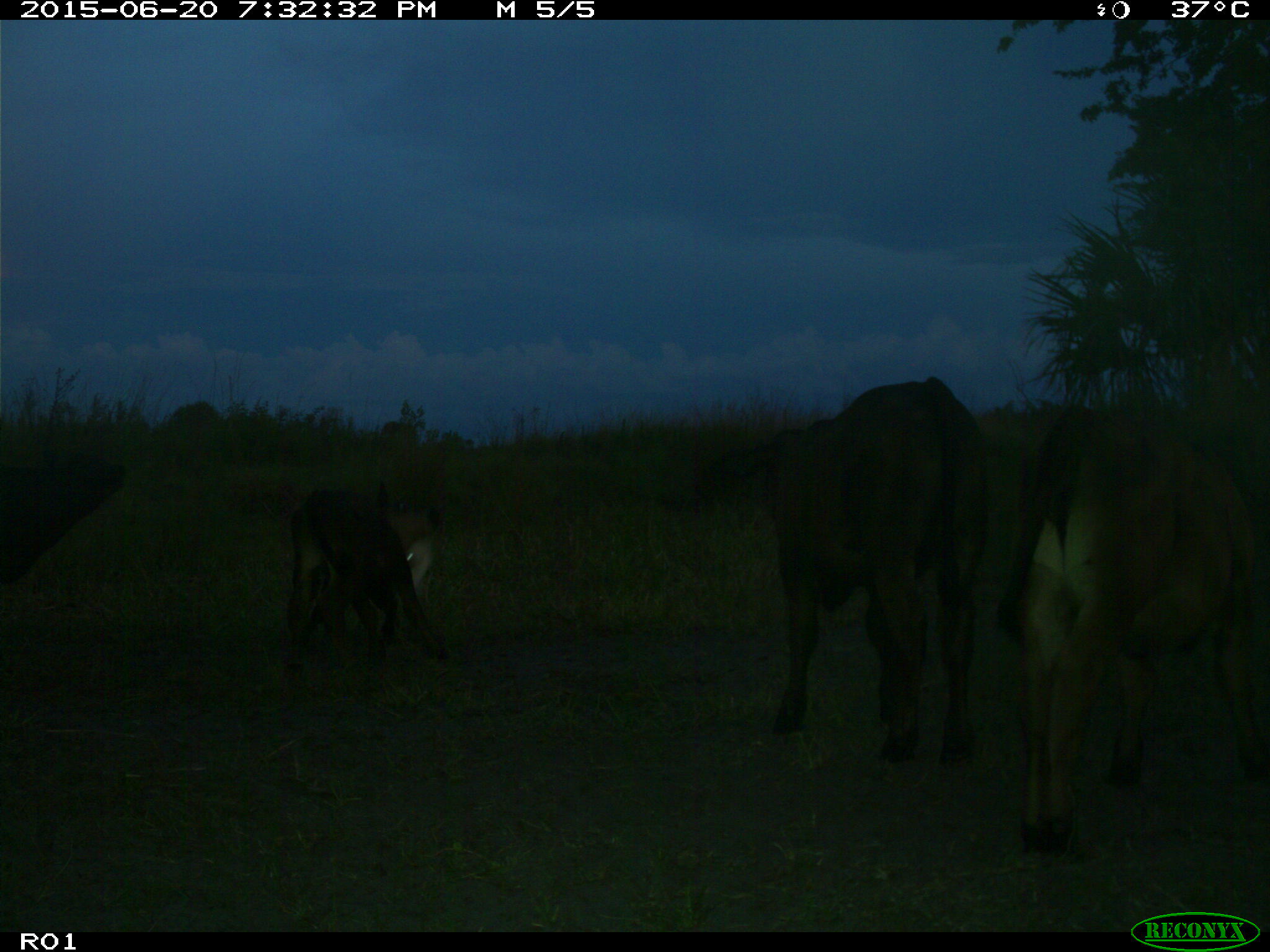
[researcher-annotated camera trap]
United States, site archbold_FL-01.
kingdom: Animalia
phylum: Chordata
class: Mammalia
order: Artiodactyla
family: Bovidae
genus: Bos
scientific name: Bos taurus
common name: domestic cow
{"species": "Bos taurus (domestic cow)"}